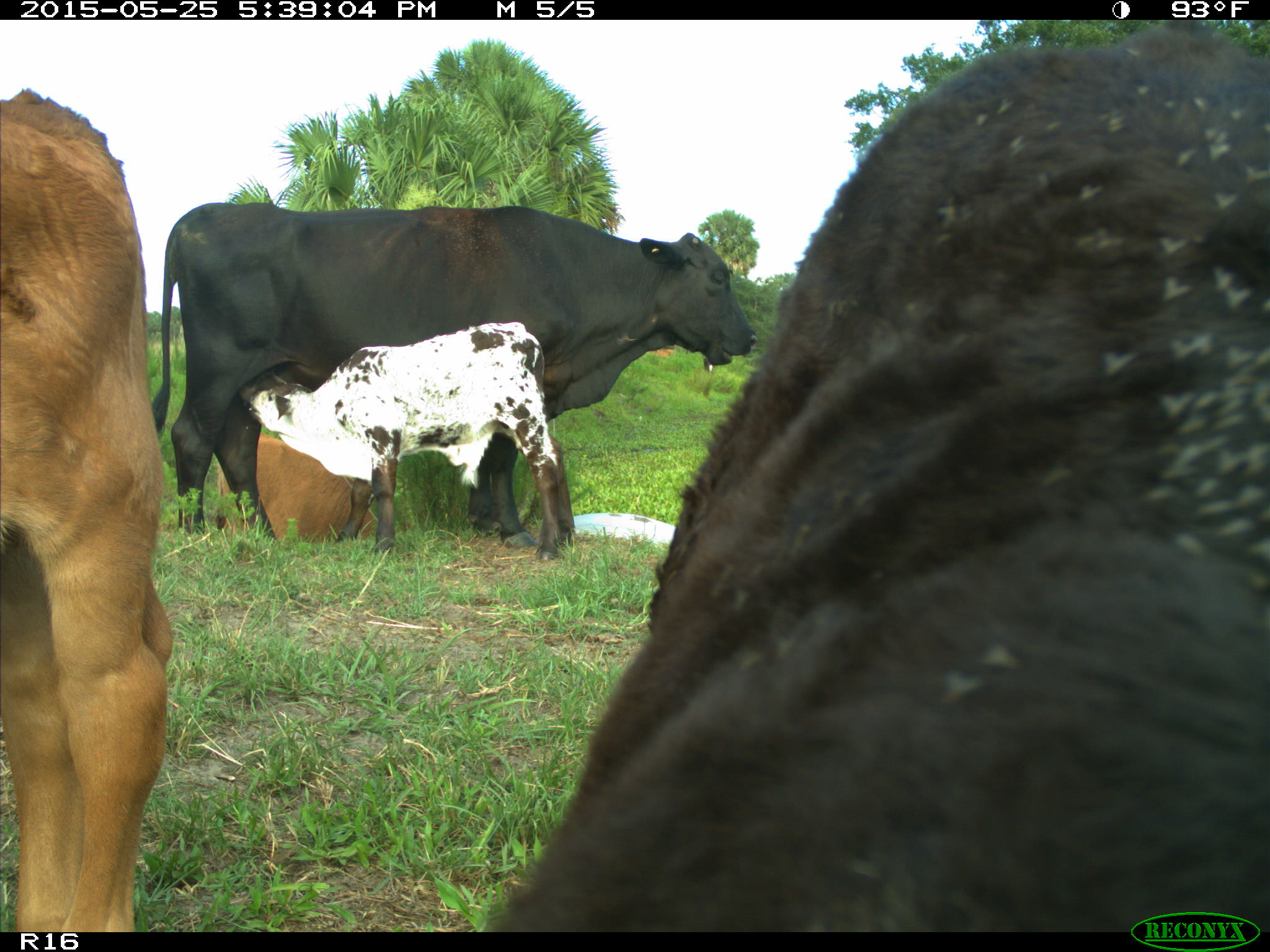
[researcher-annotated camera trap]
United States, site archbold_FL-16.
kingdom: Animalia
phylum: Chordata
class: Mammalia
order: Artiodactyla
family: Bovidae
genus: Bos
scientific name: Bos taurus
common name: domestic cow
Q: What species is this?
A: Bos taurus (domestic cow).